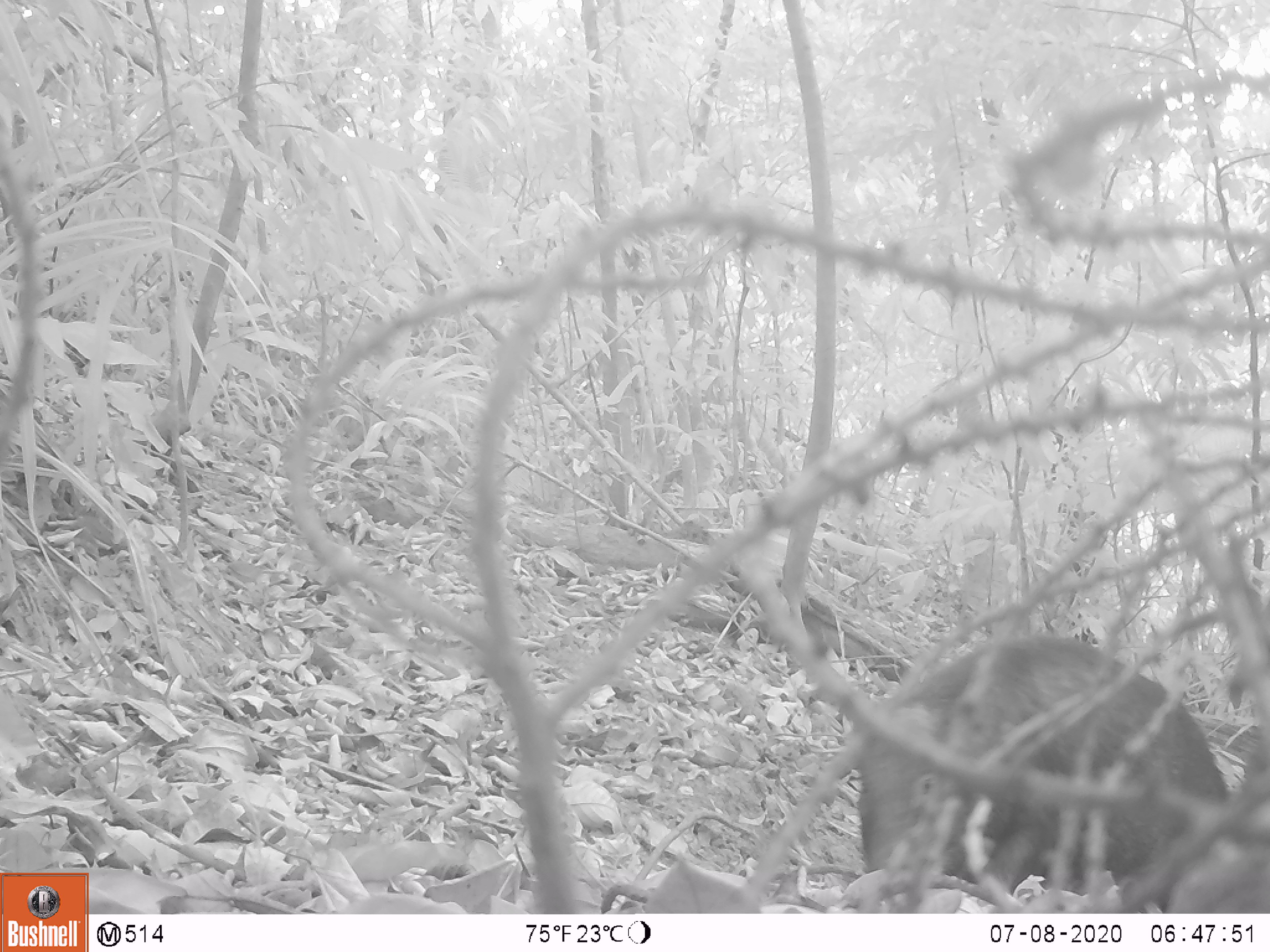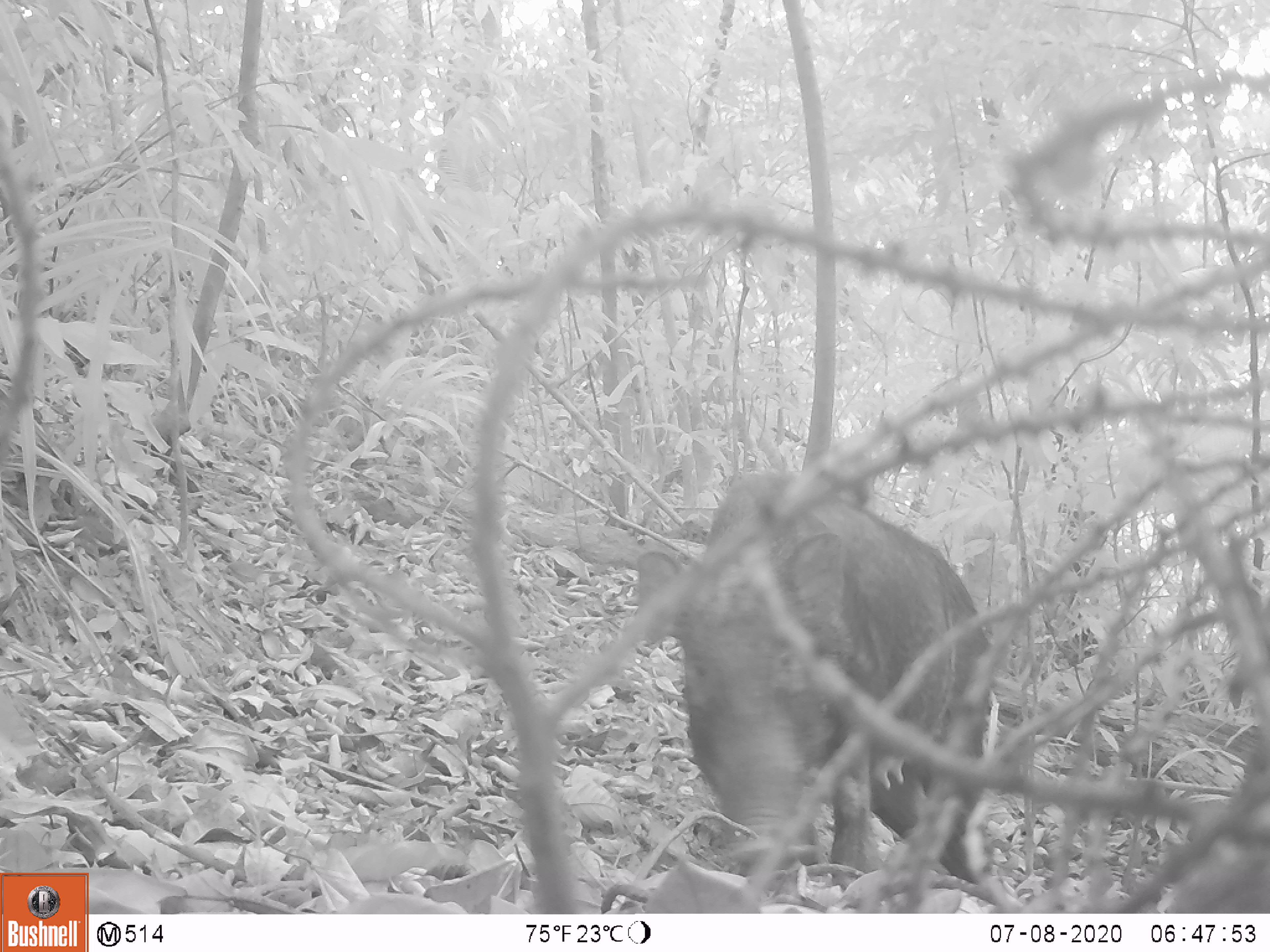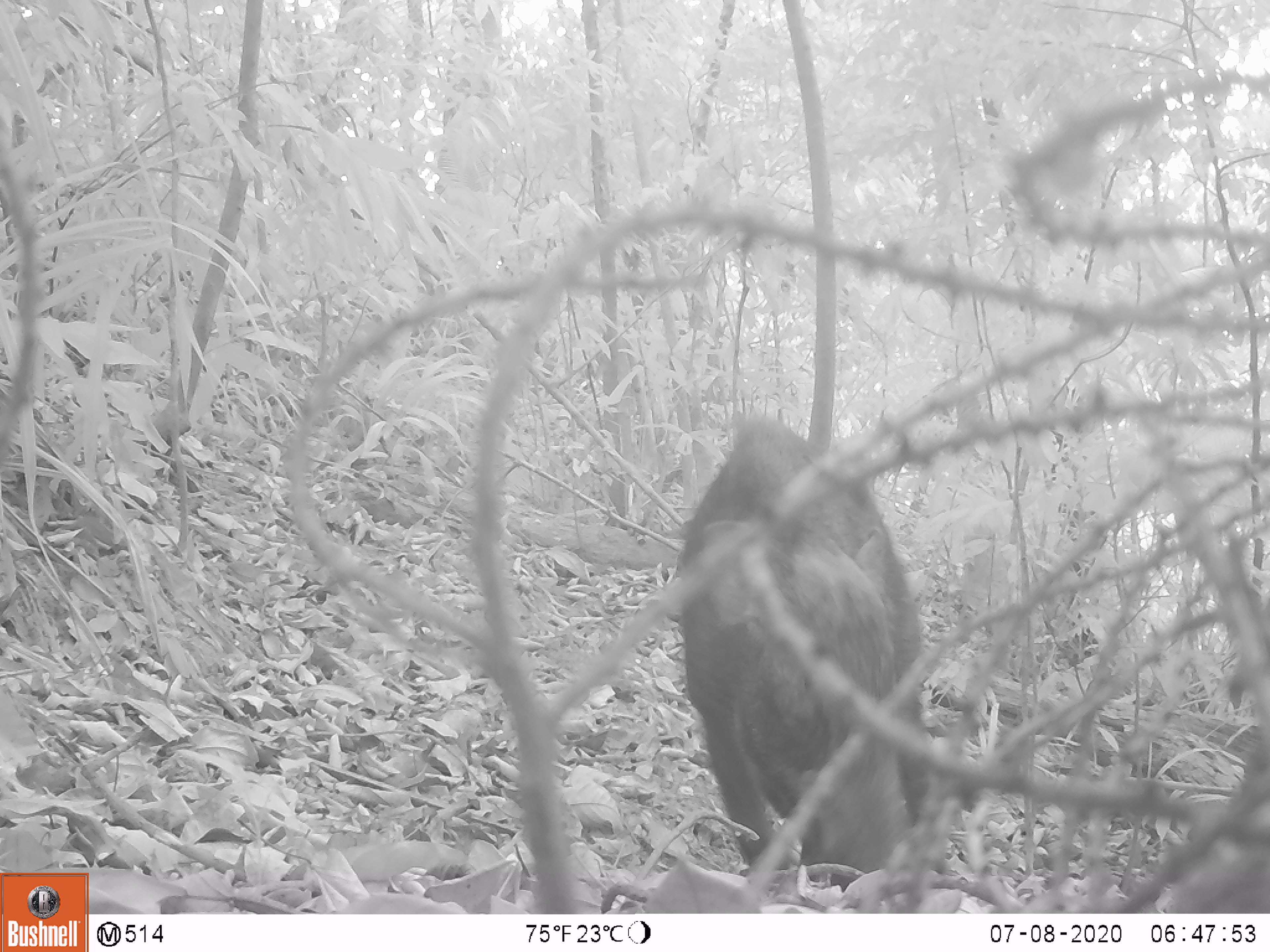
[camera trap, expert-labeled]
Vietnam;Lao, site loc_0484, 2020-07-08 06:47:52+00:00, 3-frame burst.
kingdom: Animalia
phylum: Chordata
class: Mammalia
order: Artiodactyla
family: Suidae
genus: Sus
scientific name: Sus scrofa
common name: eurasian wild pig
Eurasian wild pig (Sus scrofa). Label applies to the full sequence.